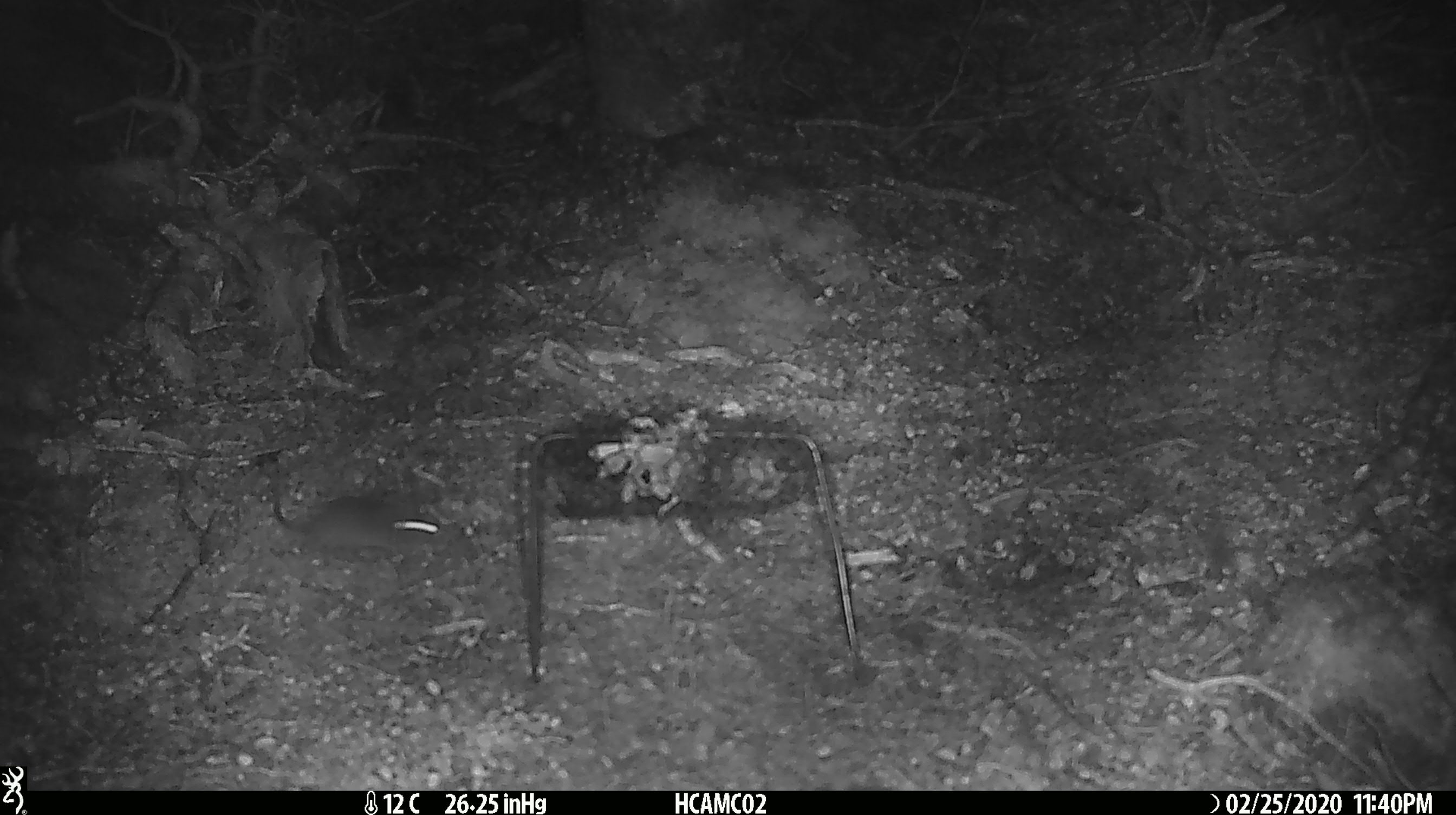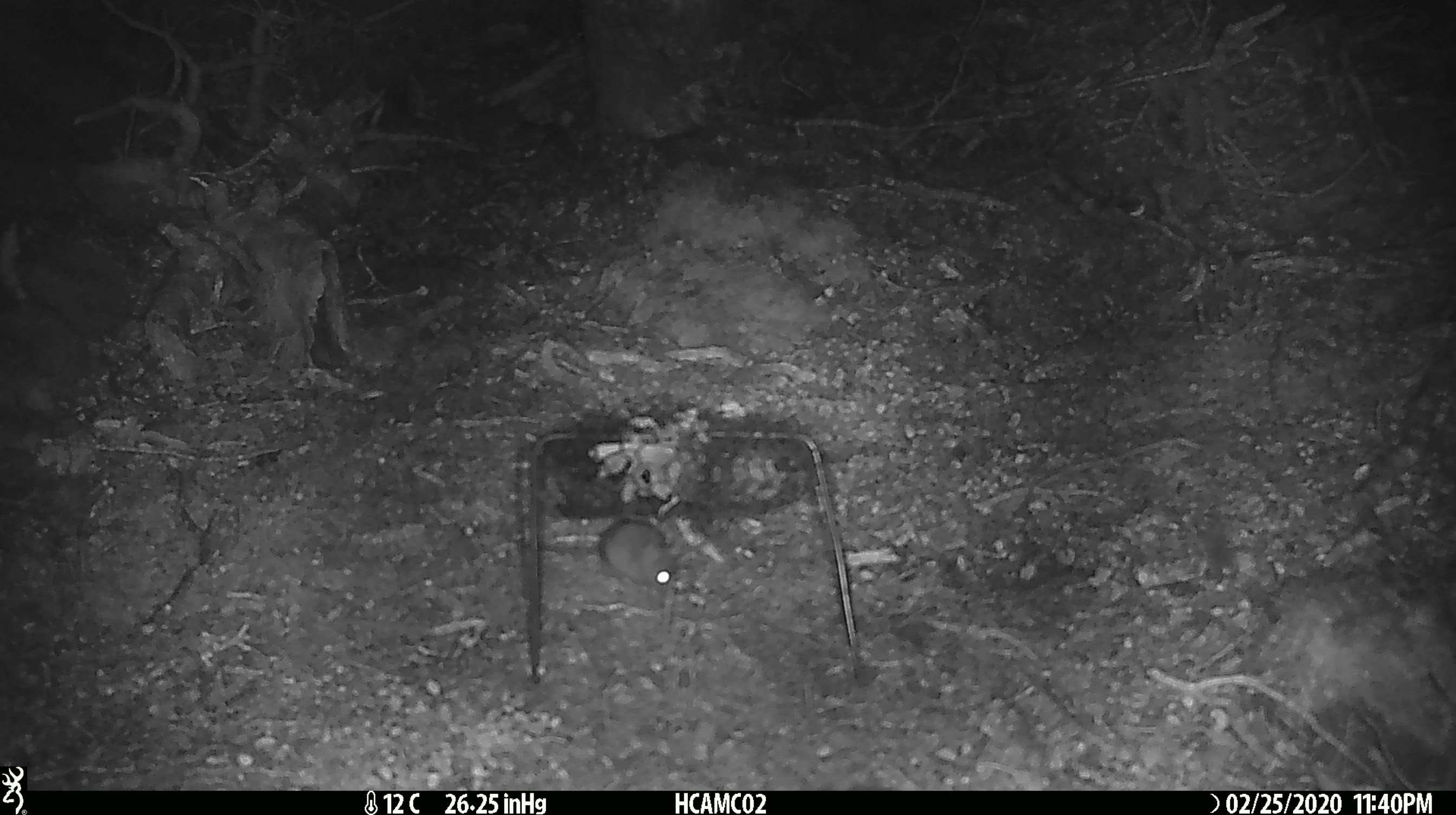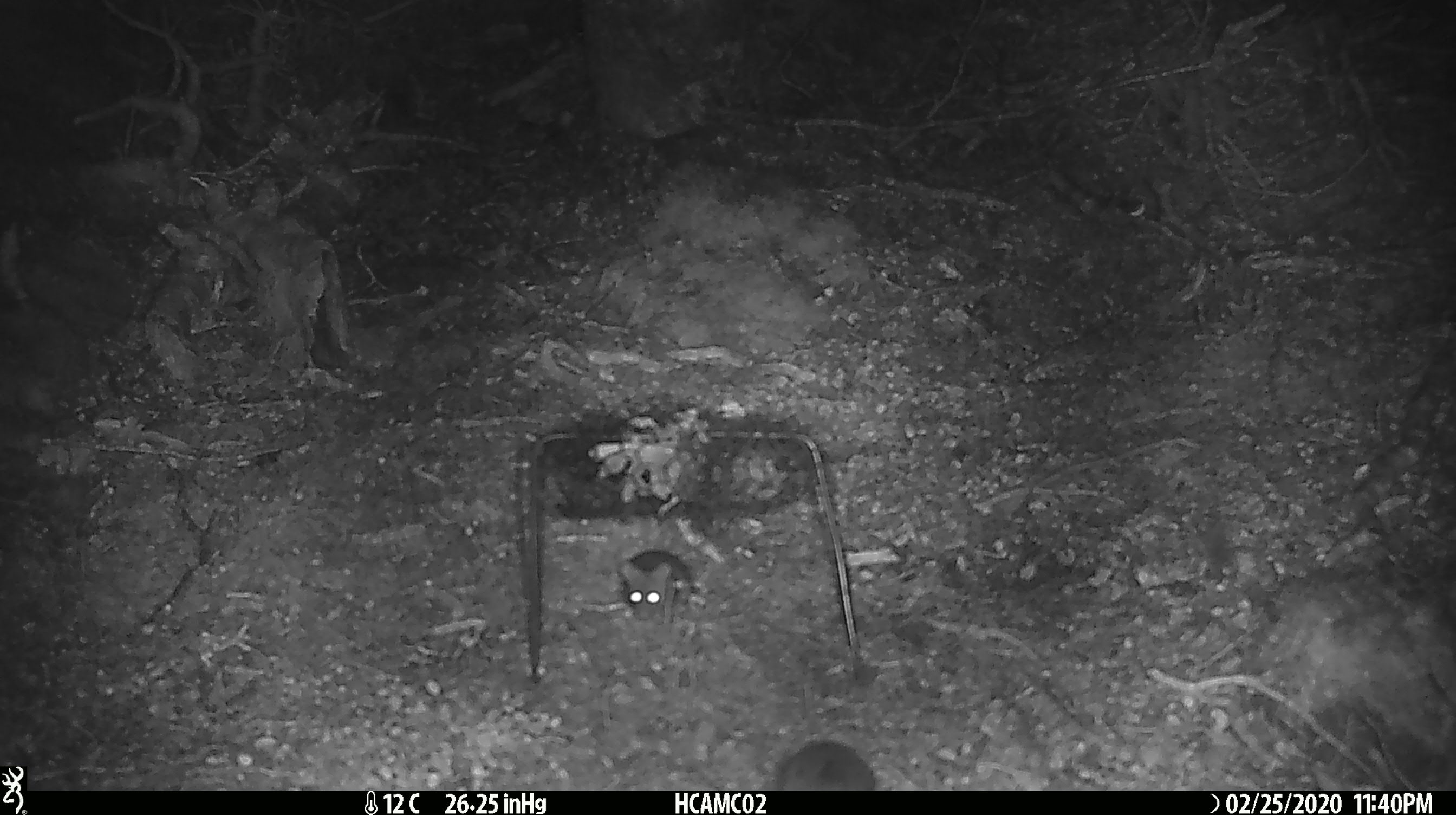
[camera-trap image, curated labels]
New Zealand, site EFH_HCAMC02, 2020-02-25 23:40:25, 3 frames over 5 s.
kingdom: Animalia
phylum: Chordata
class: Mammalia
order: Rodentia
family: Muridae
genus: Mus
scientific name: Mus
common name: mouse